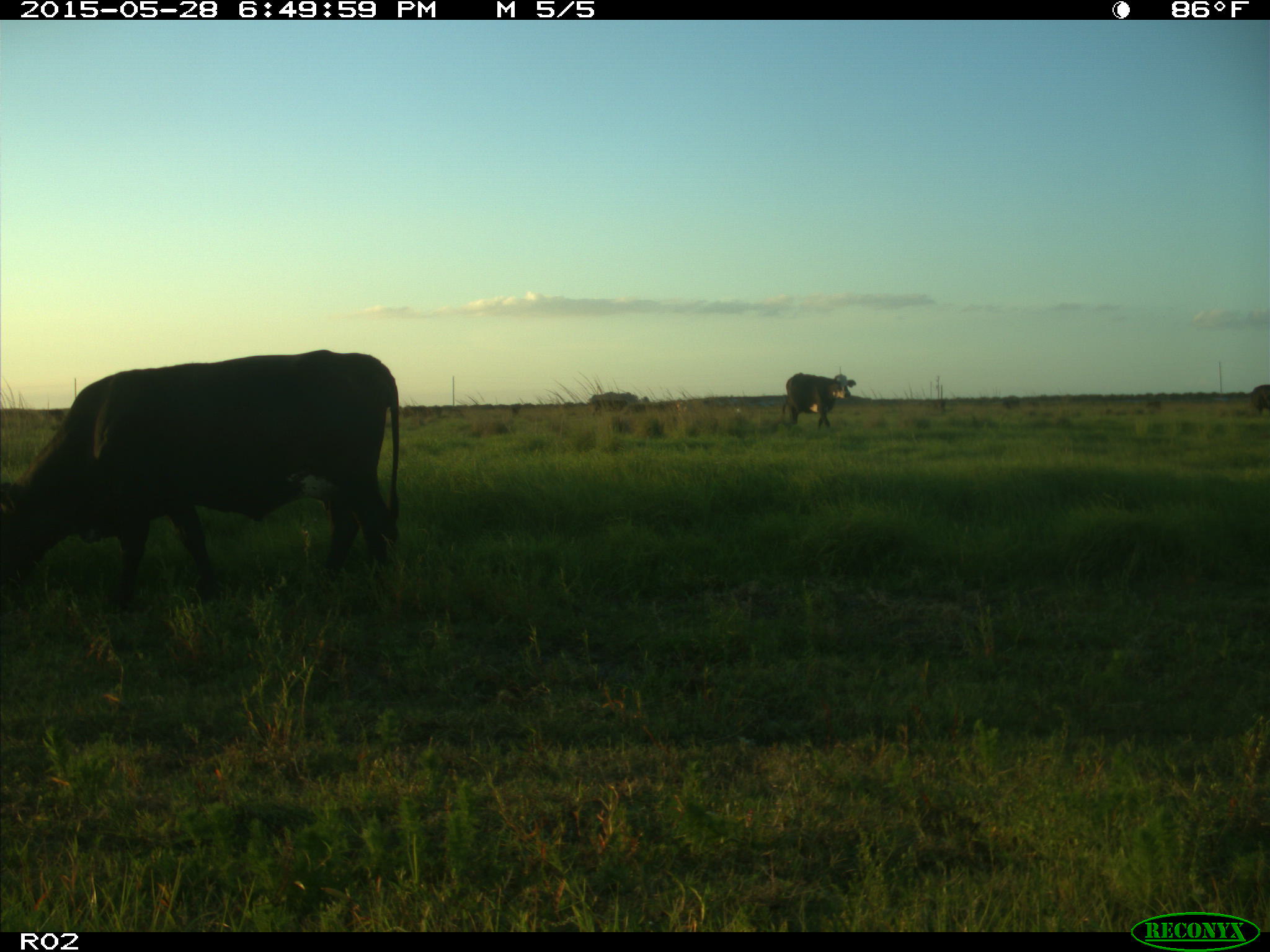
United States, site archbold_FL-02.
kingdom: Animalia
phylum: Chordata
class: Mammalia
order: Artiodactyla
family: Bovidae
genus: Bos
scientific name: Bos taurus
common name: domestic cow